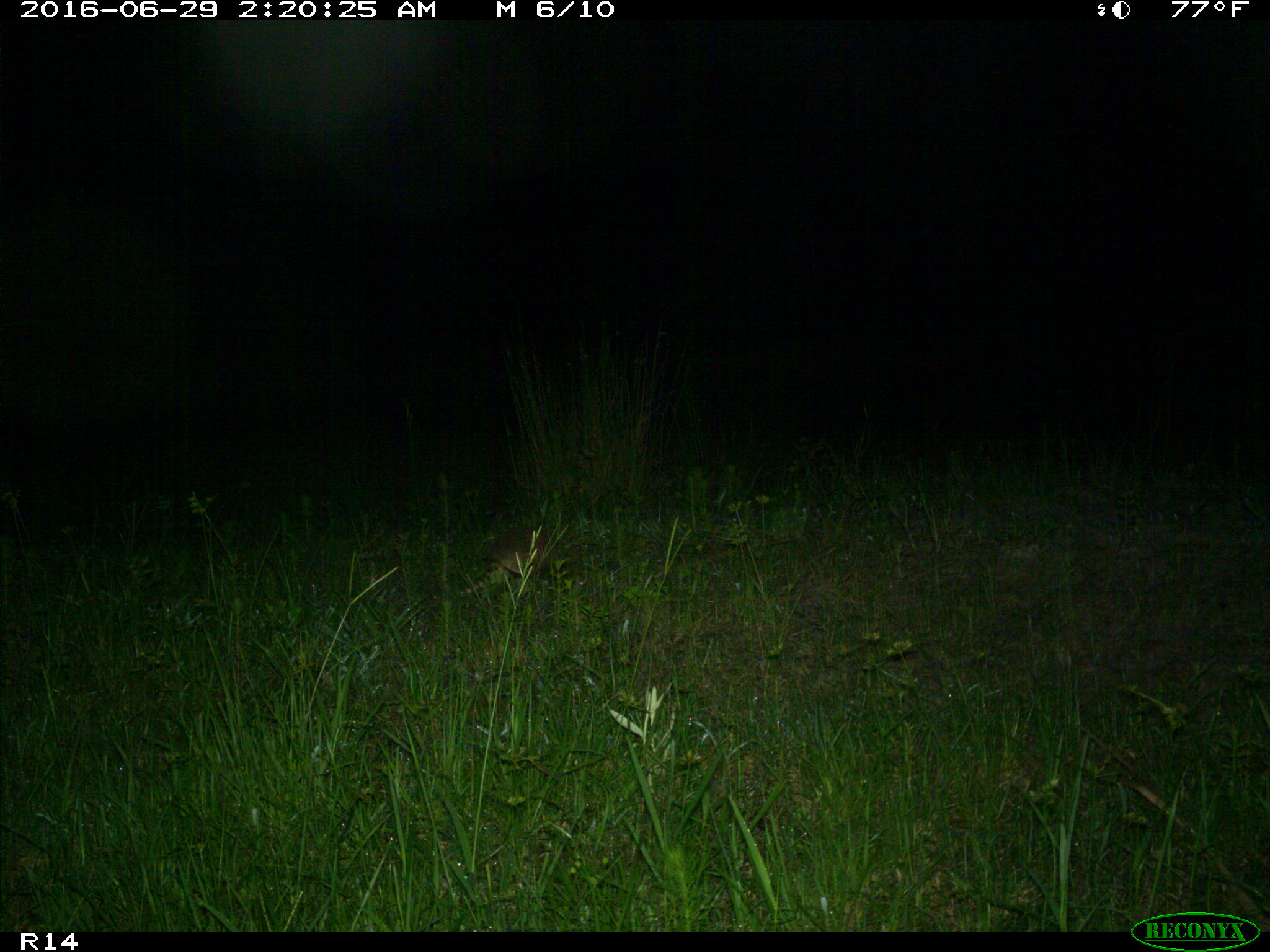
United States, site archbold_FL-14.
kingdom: Animalia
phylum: Chordata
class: Mammalia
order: Cingulata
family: Dasypodidae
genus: Dasypus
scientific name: Dasypus novemcinctus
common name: nine-banded armadillo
Dasypus novemcinctus (nine-banded armadillo).